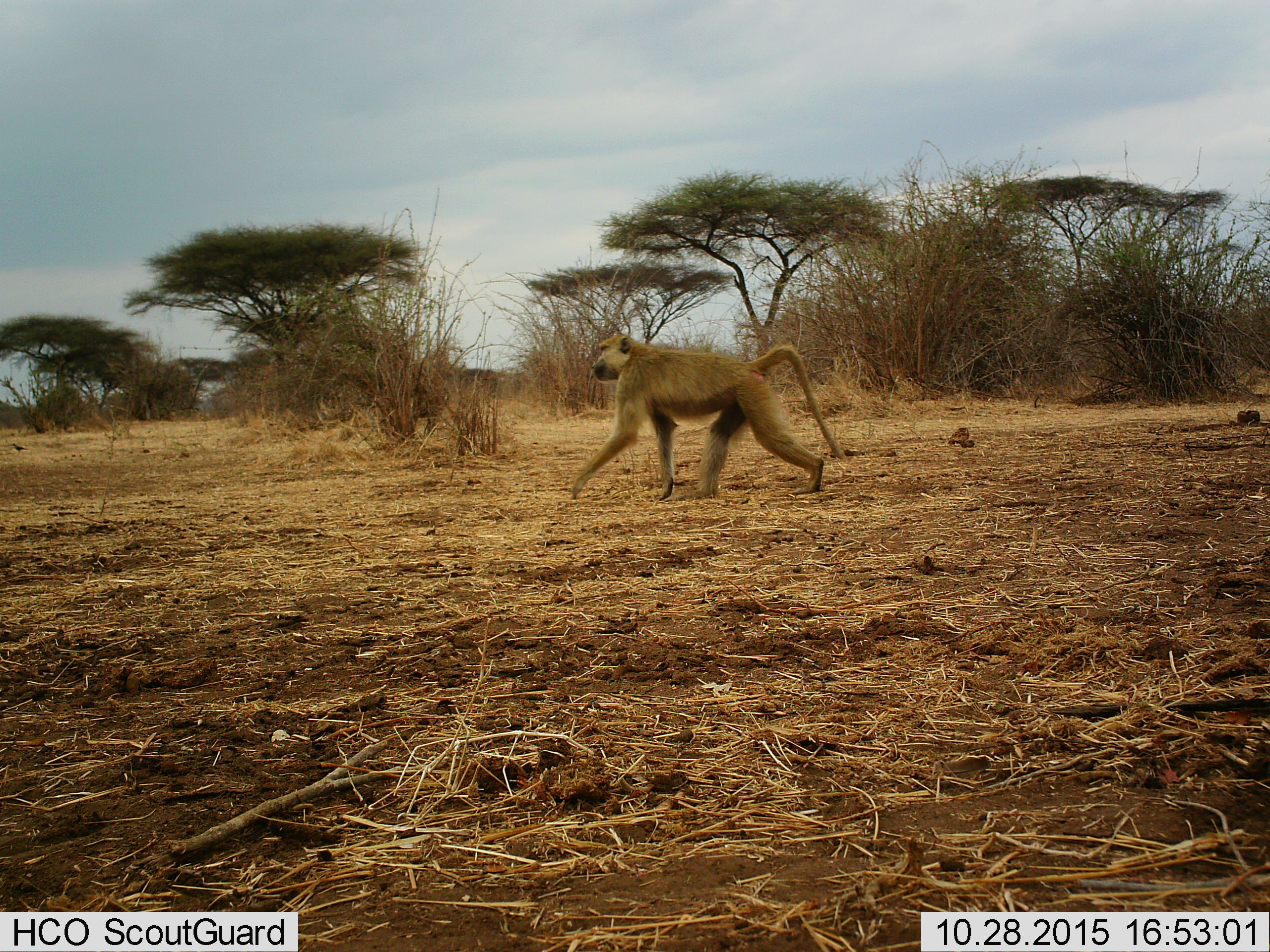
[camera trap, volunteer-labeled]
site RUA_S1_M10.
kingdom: Animalia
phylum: Chordata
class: Mammalia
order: Primates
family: Cercopithecidae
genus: Papio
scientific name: Papio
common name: baboon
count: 1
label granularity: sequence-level